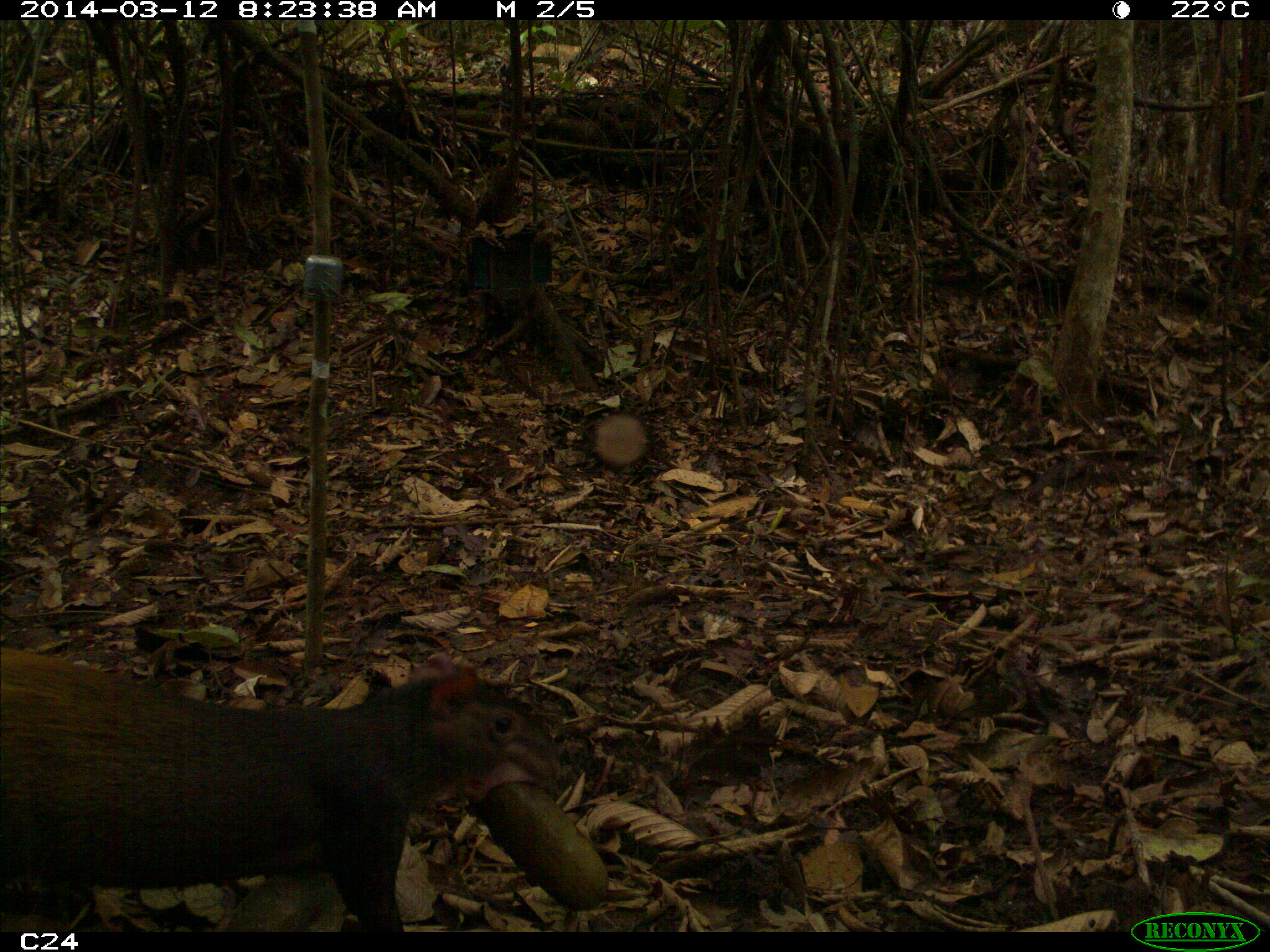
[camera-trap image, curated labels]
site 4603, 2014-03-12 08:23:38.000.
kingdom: Animalia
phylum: Chordata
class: Mammalia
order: Rodentia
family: Dasyproctidae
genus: Dasyprocta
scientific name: Dasyprocta leporina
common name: red-rumped agouti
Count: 1.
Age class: adult.